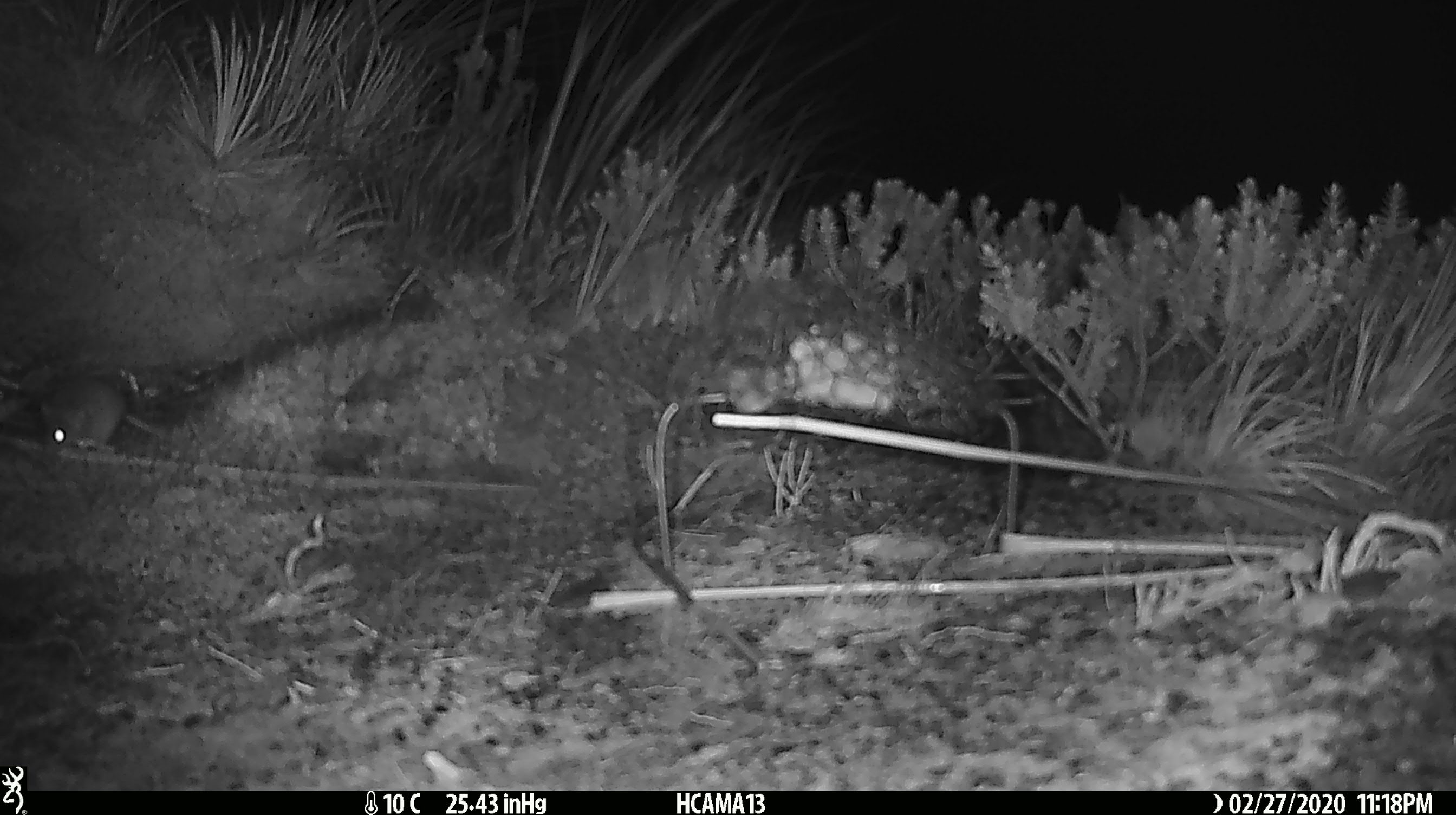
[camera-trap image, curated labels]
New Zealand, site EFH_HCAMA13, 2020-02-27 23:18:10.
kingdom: Animalia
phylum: Chordata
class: Mammalia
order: Rodentia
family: Muridae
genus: Mus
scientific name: Mus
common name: mouse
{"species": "mouse (Mus)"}